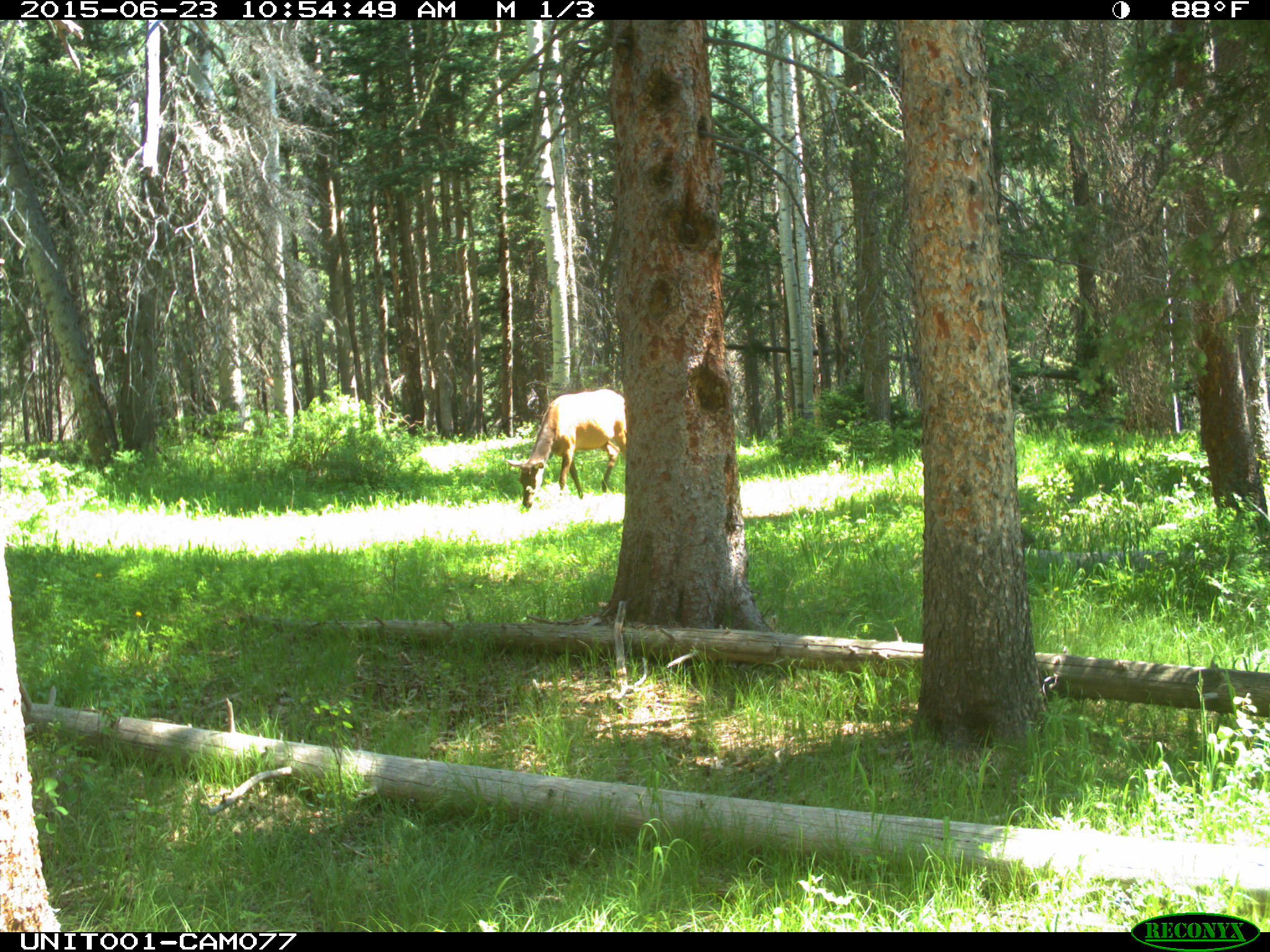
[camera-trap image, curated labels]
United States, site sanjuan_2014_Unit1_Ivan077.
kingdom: Animalia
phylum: Chordata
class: Mammalia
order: Artiodactyla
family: Cervidae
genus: Cervus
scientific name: Cervus elaphus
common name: red deer